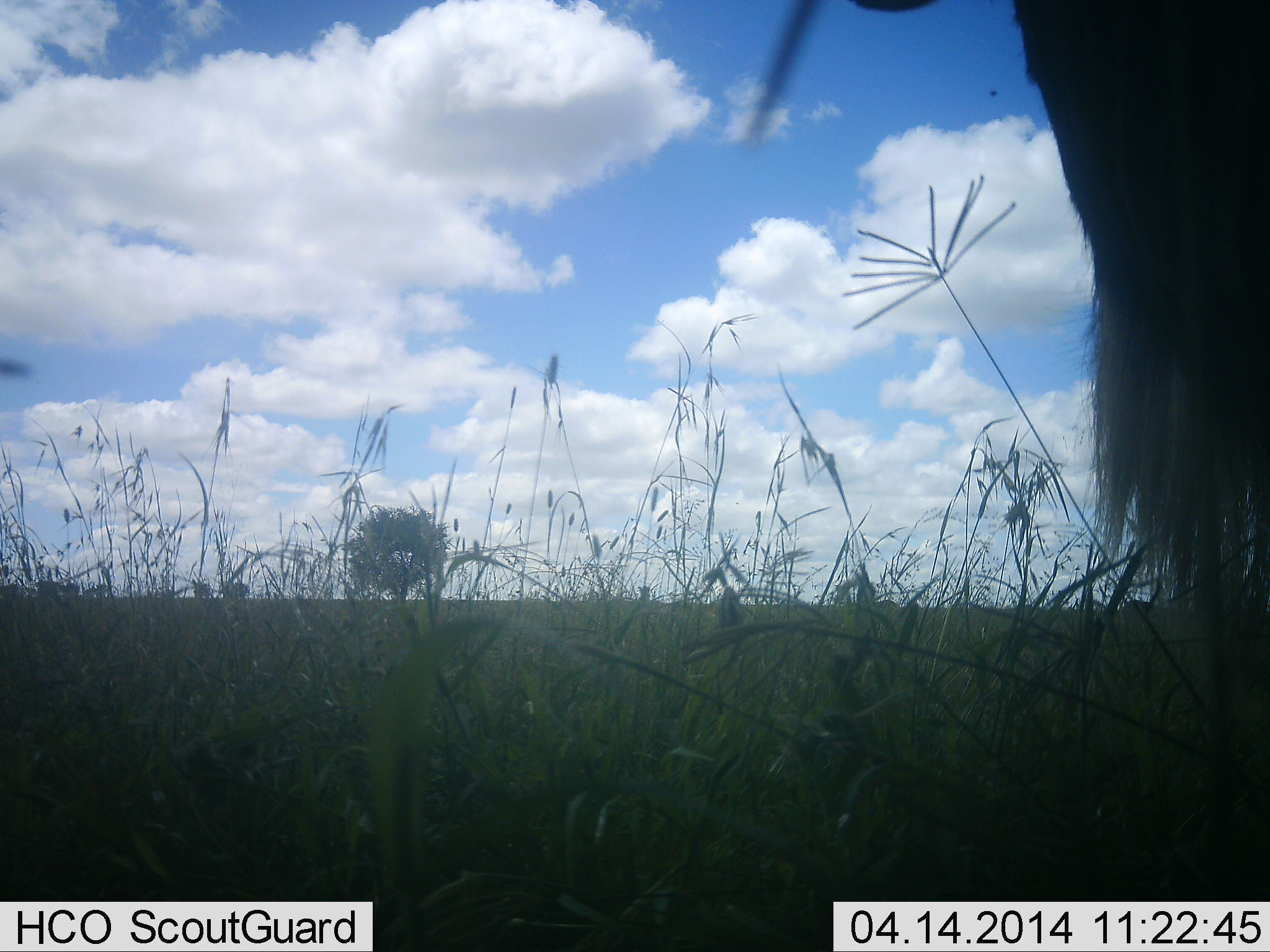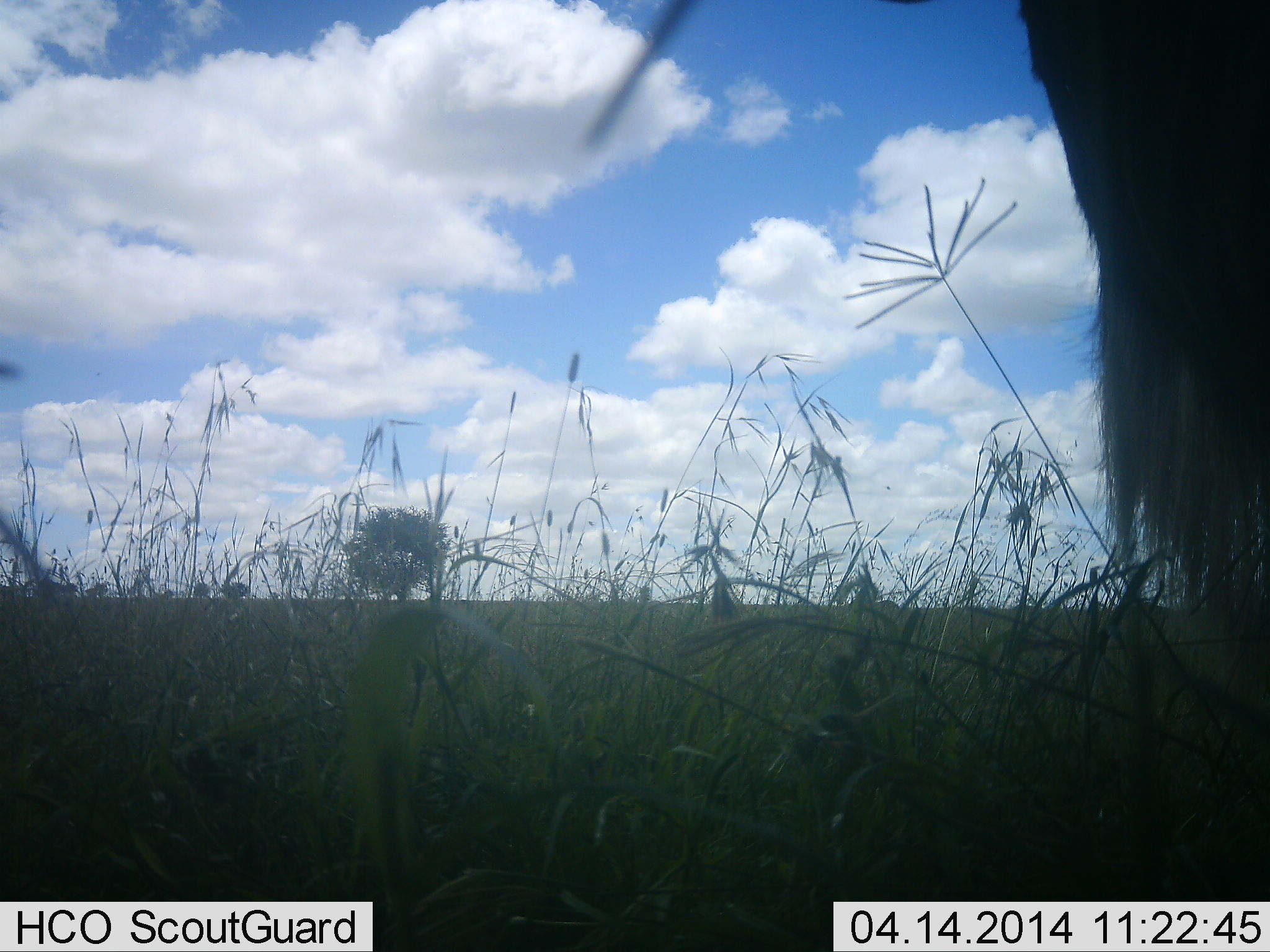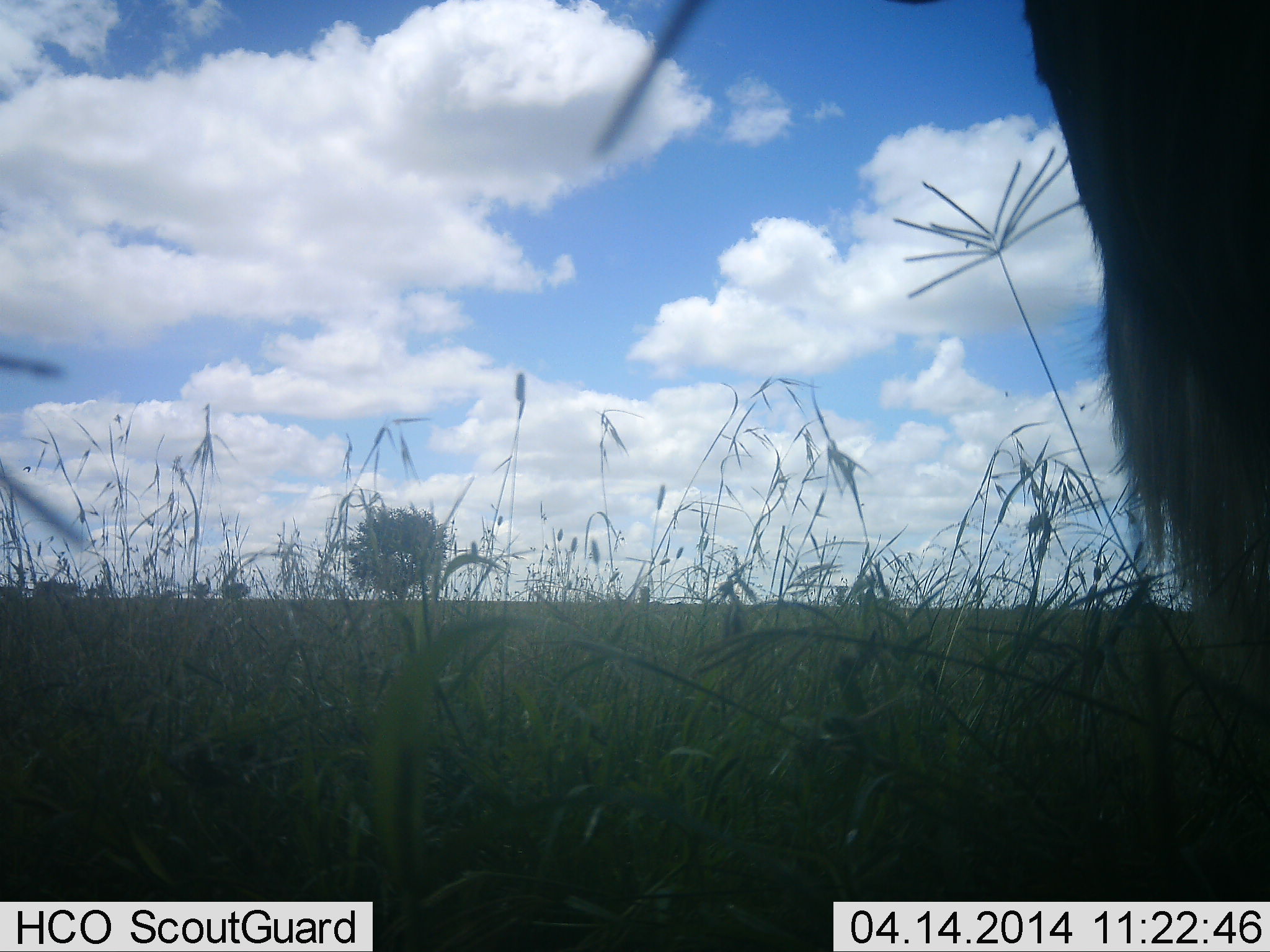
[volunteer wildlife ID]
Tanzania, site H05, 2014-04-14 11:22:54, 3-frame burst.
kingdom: Animalia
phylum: Chordata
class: Mammalia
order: Artiodactyla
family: Bovidae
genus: Connochaetes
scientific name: Connochaetes taurinus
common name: blue wildebeest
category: wildebeest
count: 1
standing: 100%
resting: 0%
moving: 0%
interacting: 0%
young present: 0%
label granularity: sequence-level